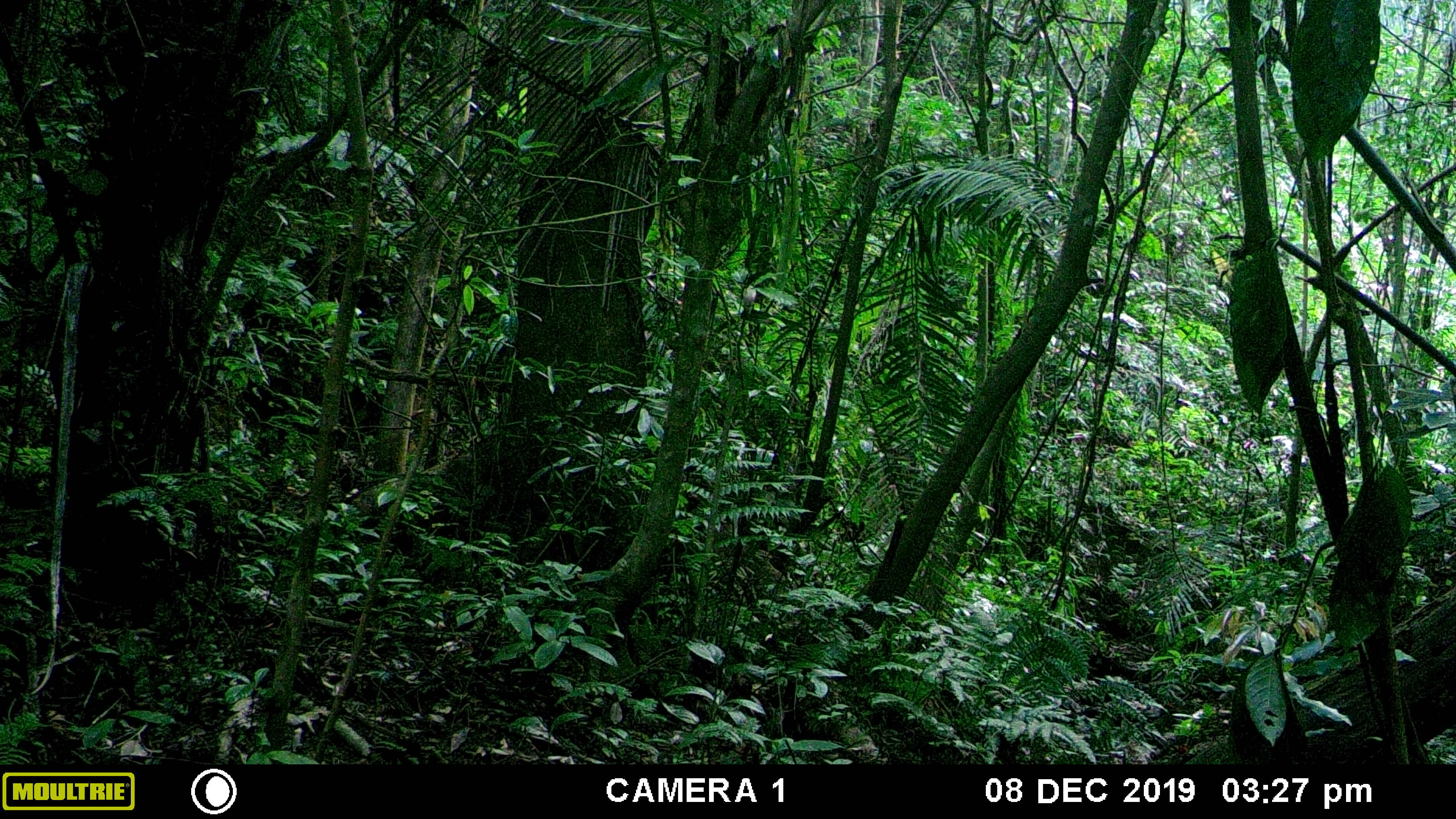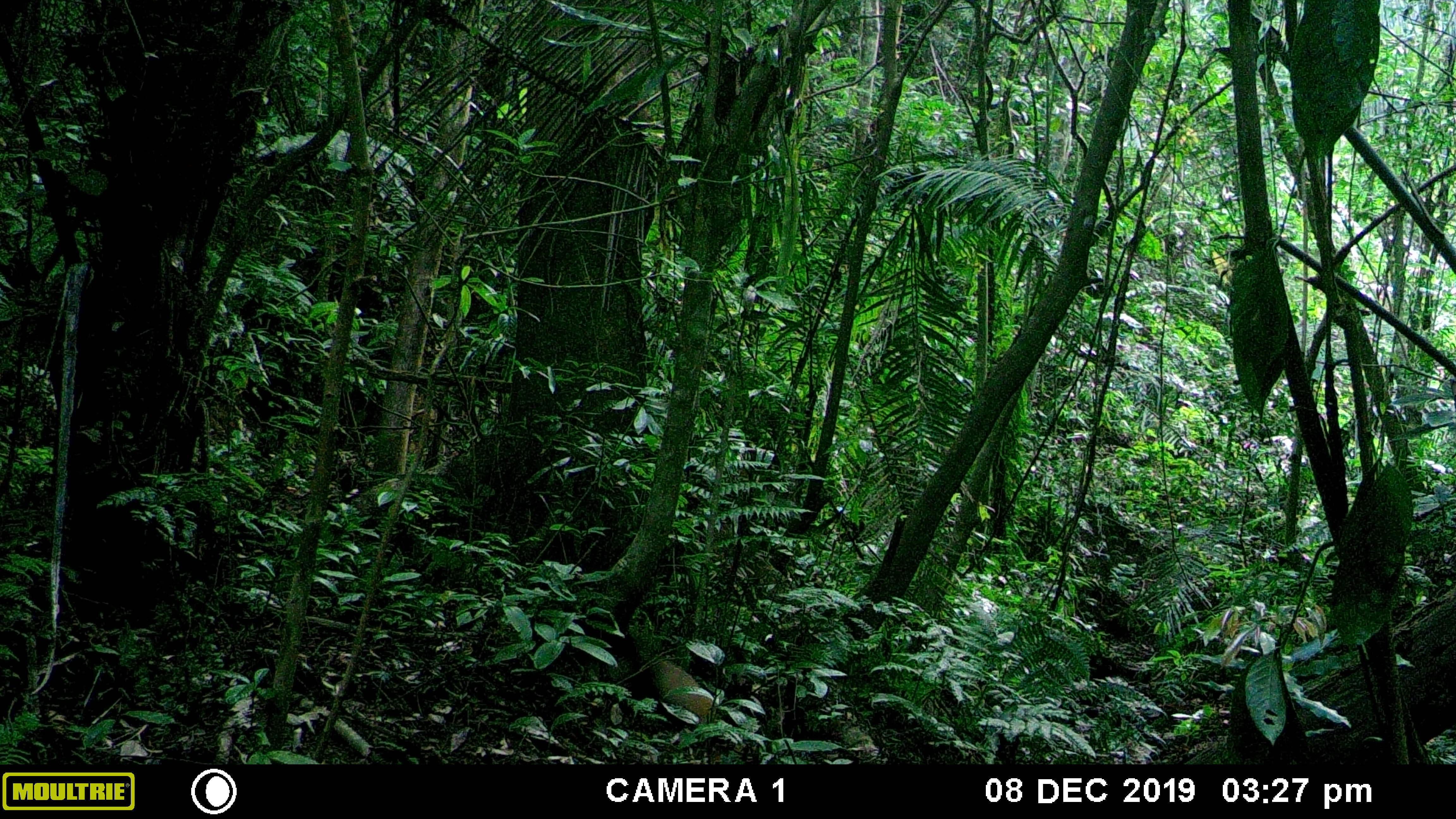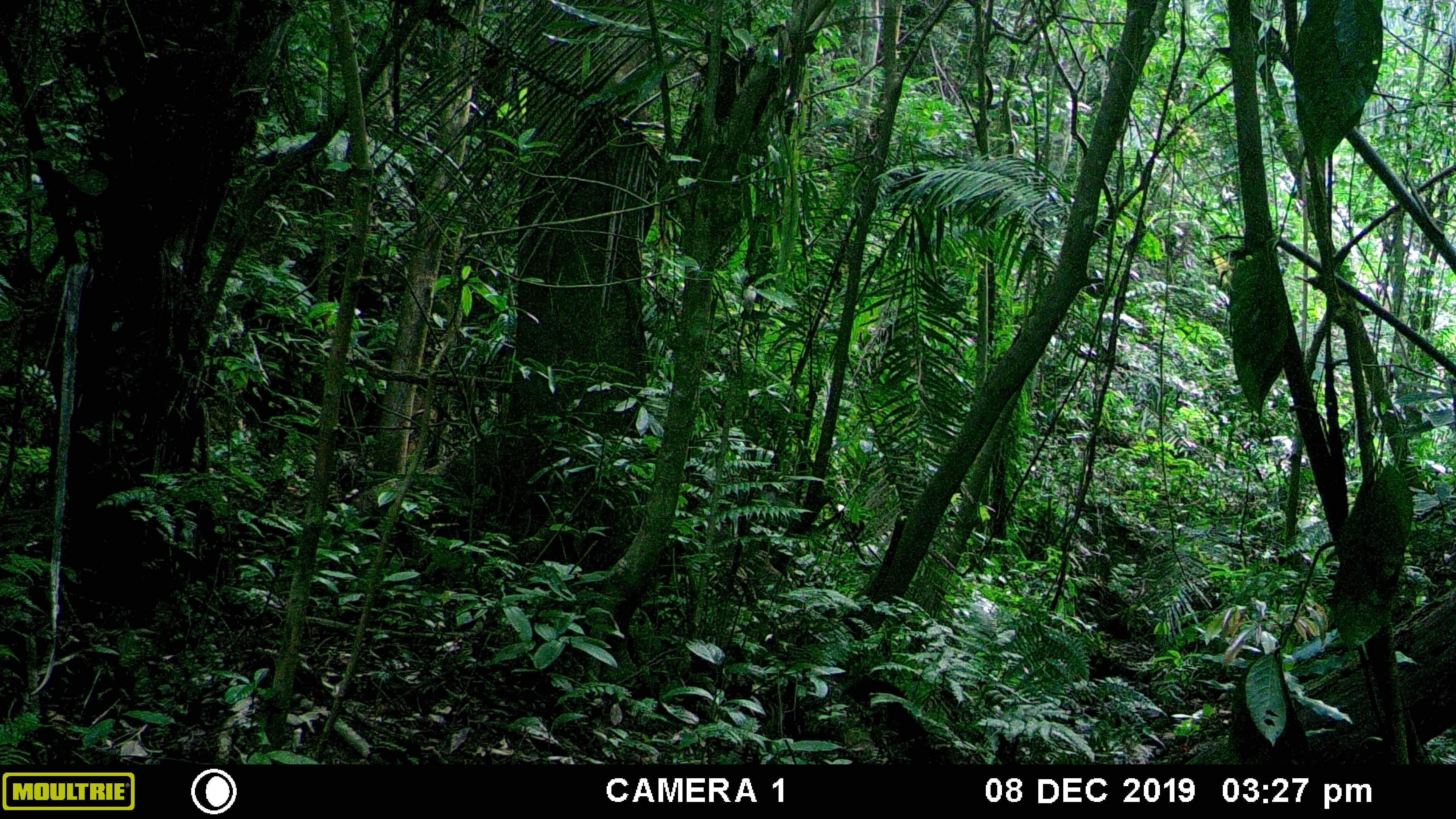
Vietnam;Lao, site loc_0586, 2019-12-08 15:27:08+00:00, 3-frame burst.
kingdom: Animalia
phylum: Chordata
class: Mammalia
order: Carnivora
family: Mustelidae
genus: Martes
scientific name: Martes flavigula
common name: yellow-throated marten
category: yellow throated marten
Yellow throated marten (yellow-throated marten) (Martes flavigula). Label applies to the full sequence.